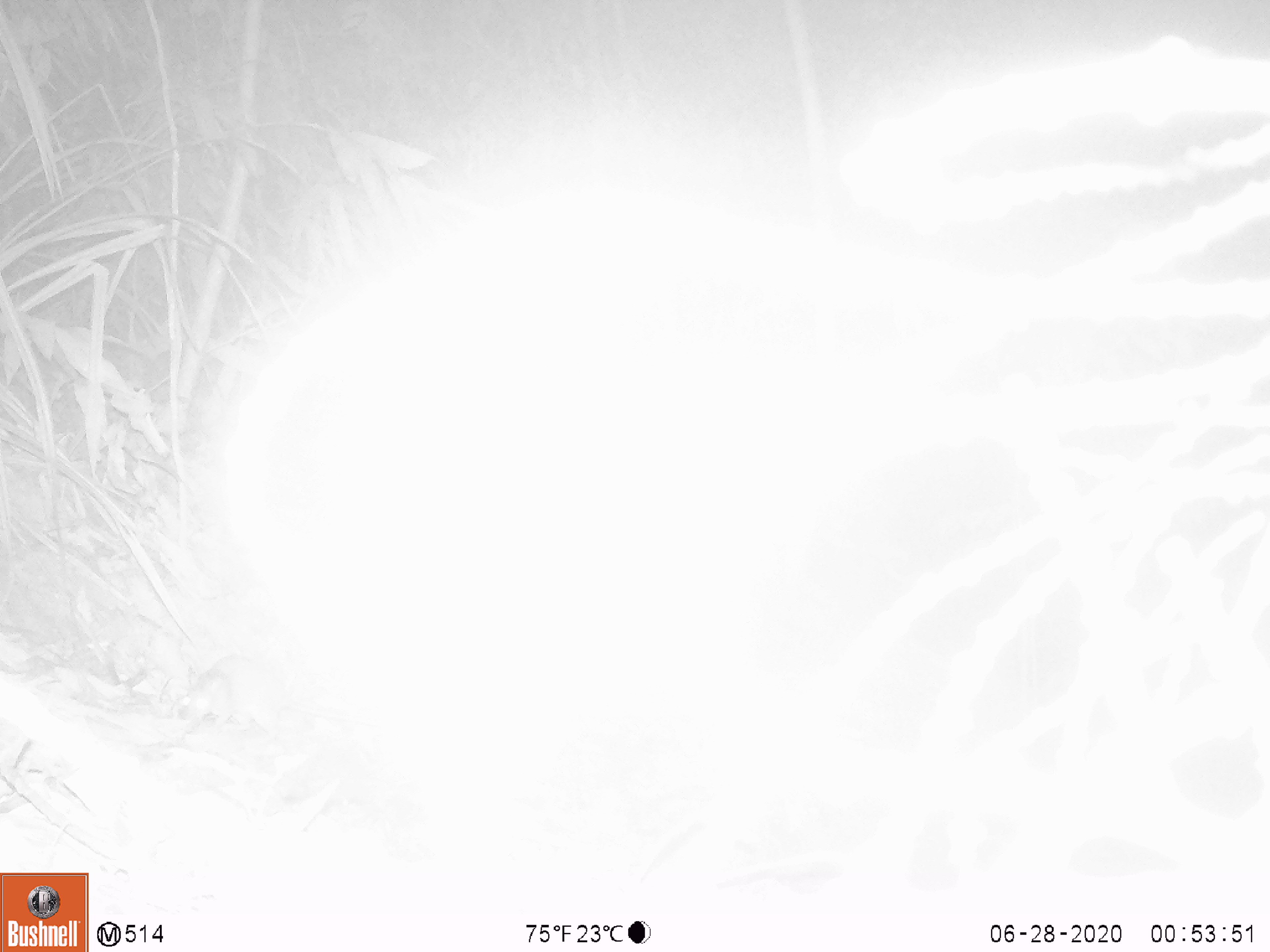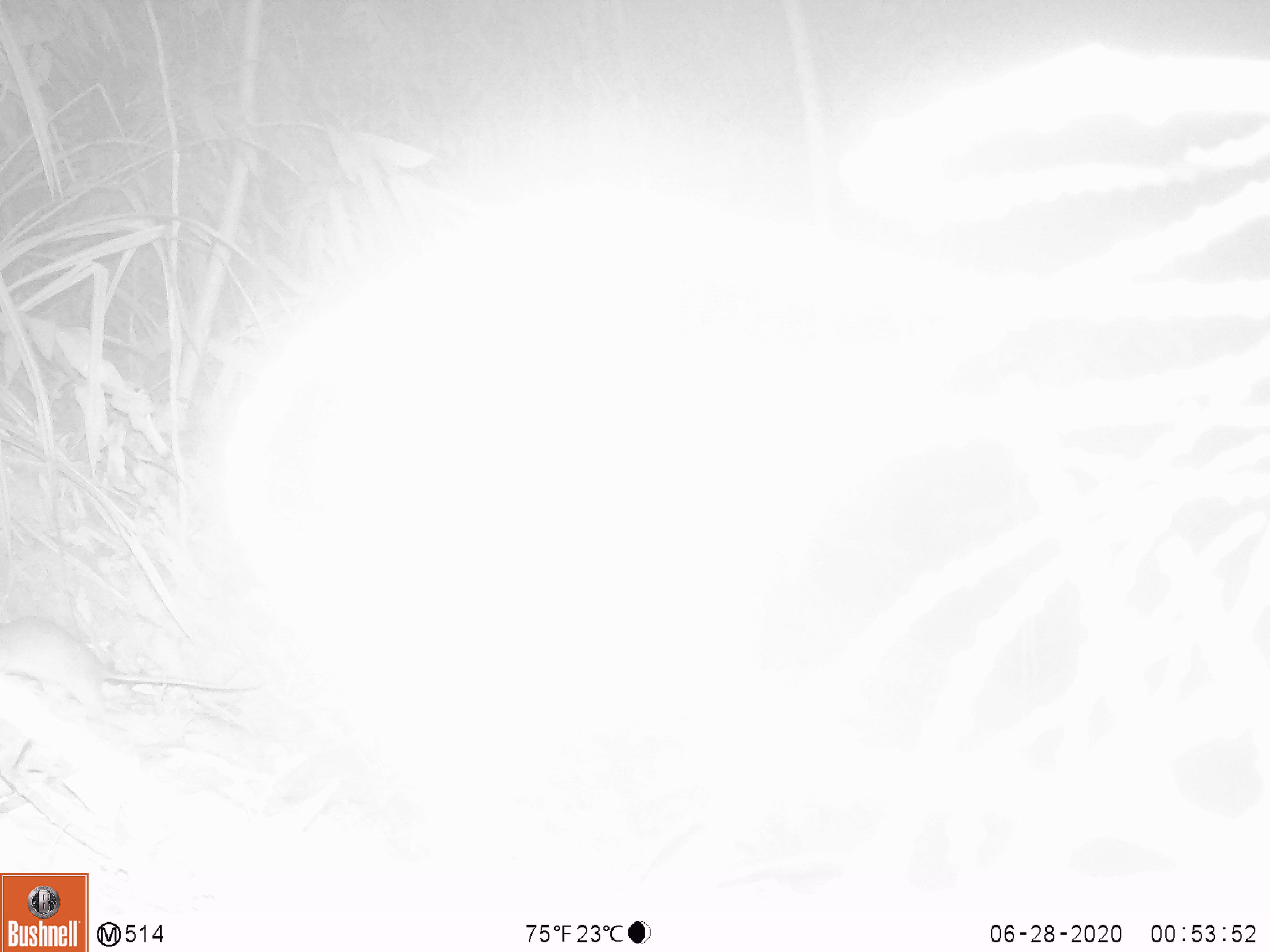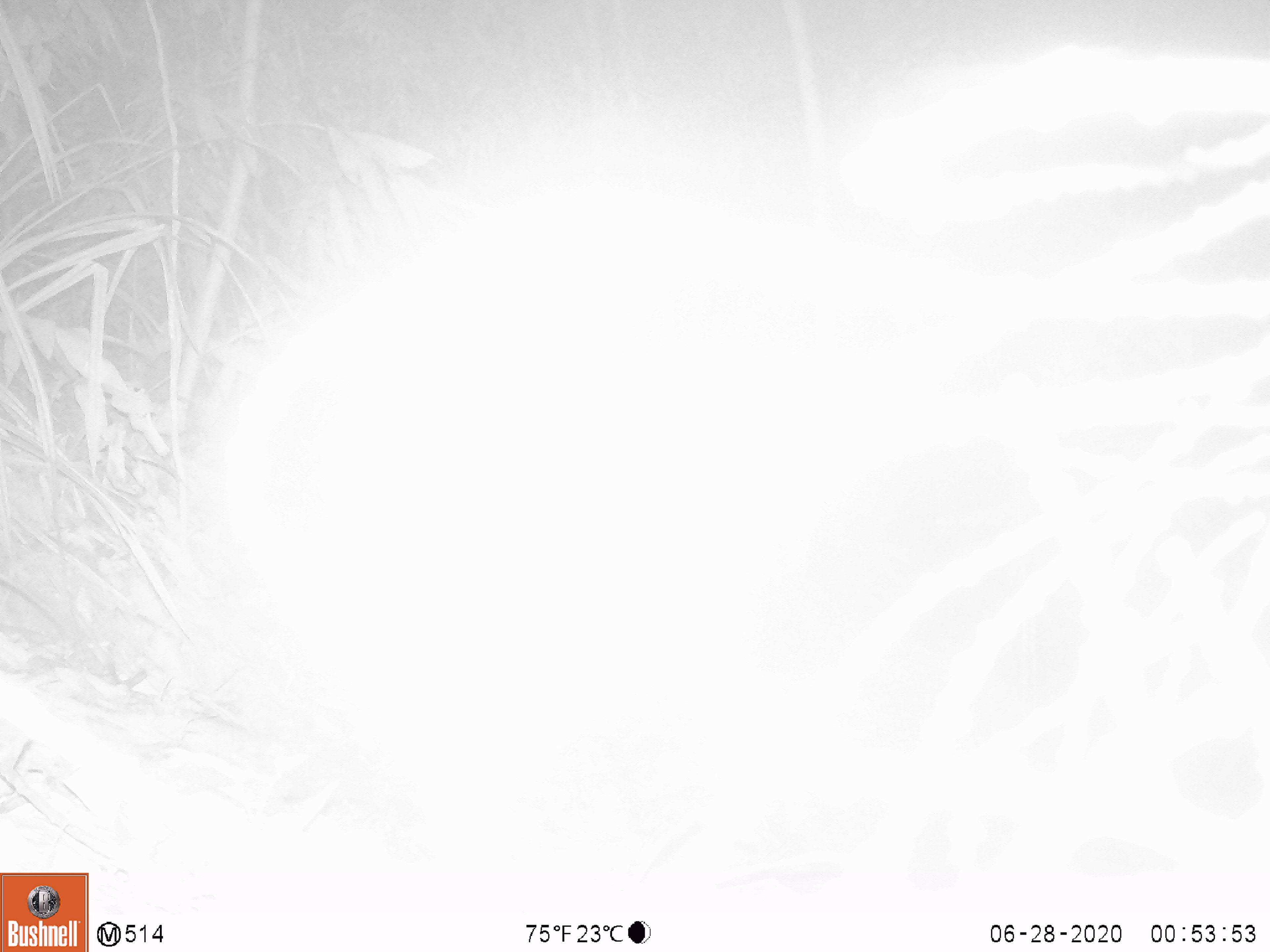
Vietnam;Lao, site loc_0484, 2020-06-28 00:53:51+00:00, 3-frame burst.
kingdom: Animalia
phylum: Chordata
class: Mammalia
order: Rodentia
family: Muridae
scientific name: Muridae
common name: old-world mice and rats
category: unidentified murid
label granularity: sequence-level